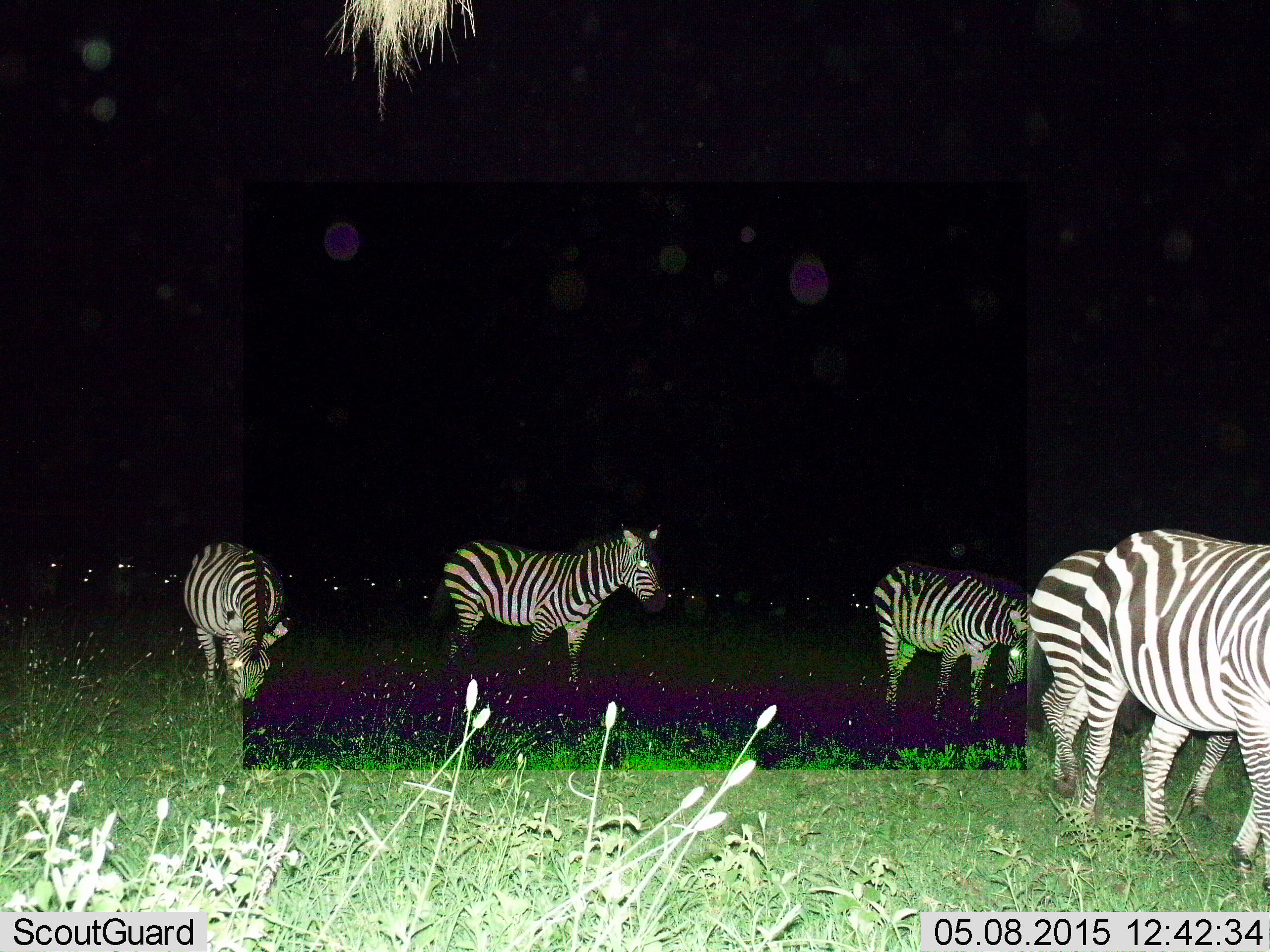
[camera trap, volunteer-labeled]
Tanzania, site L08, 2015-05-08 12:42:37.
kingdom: Animalia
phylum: Chordata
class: Mammalia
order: Perissodactyla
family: Equidae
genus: Equus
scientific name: Equus quagga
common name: plains zebra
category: zebra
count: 5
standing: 40%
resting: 0%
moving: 60%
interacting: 0%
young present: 0%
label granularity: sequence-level